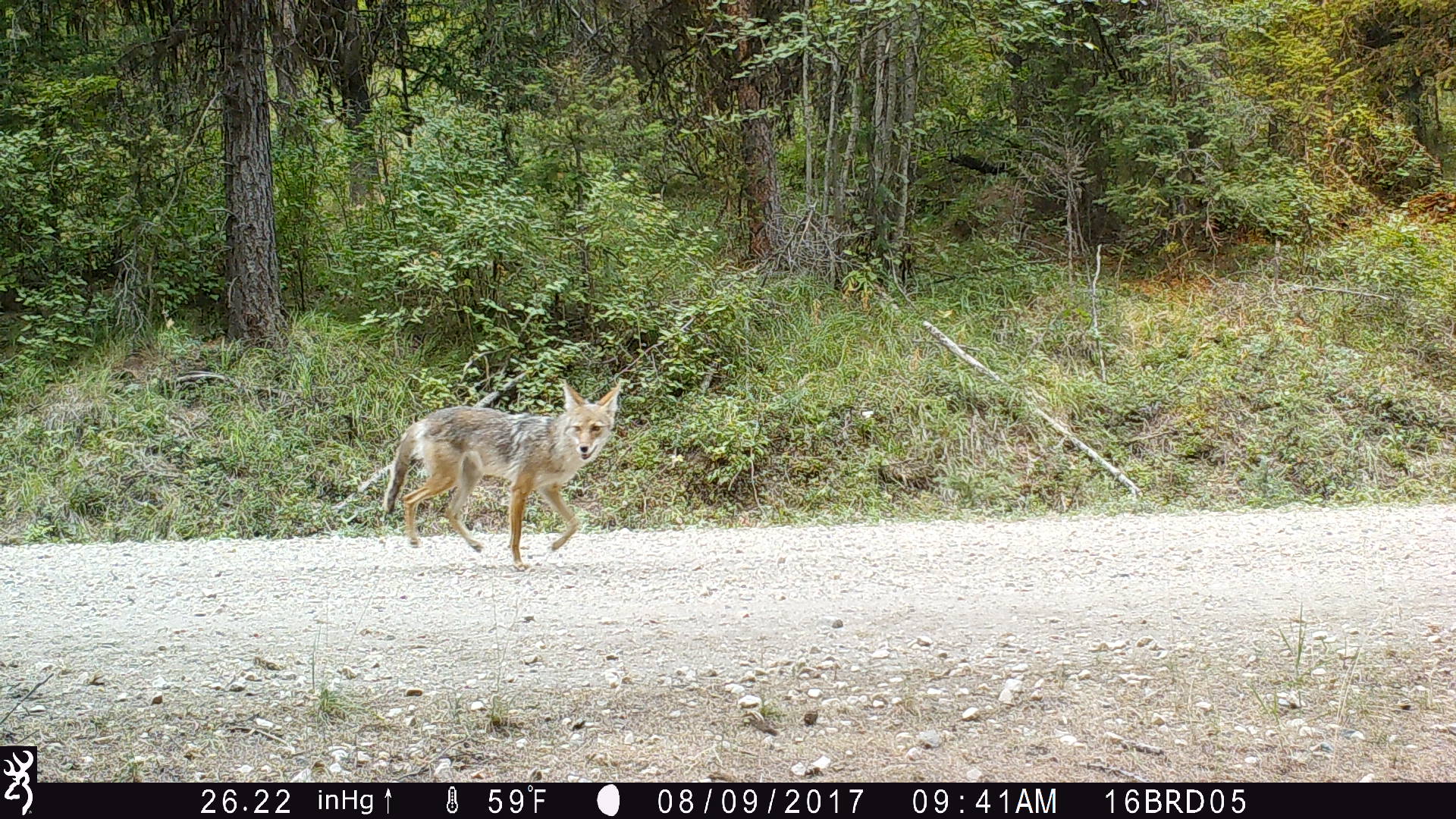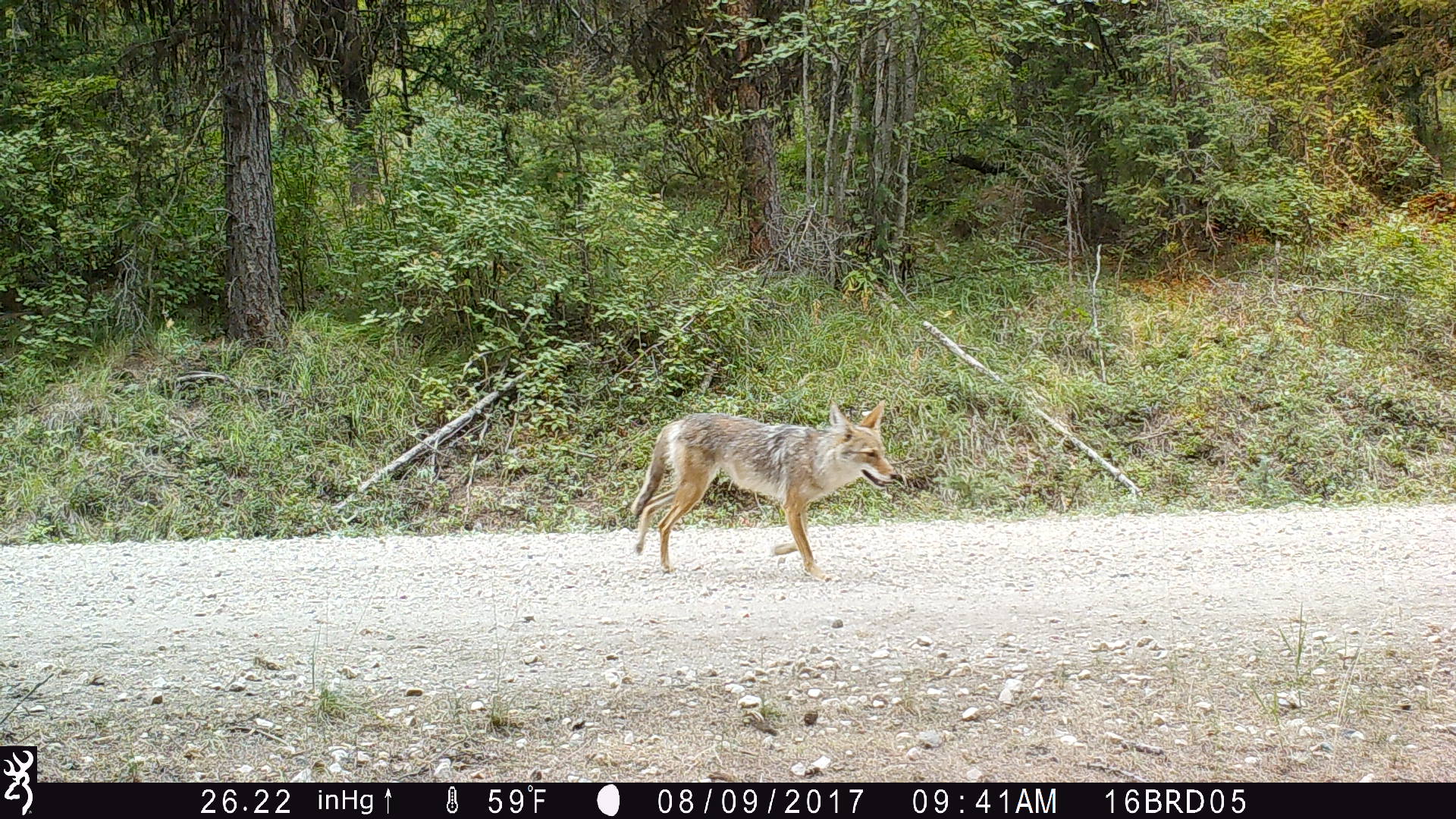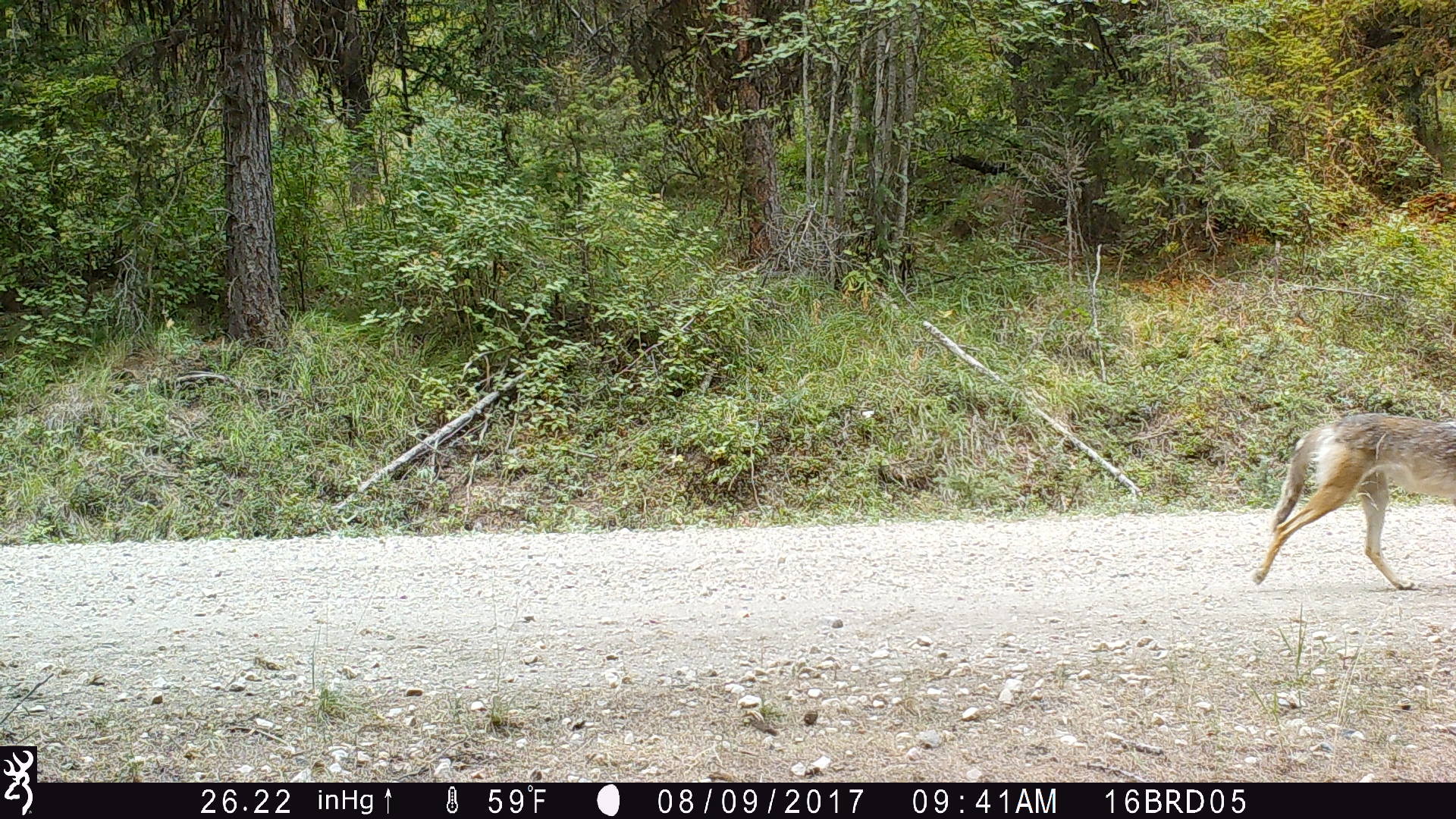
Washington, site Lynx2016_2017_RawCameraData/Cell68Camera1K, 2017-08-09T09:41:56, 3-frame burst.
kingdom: Animalia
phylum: Chordata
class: Mammalia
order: Carnivora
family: Canidae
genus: Canis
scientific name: Canis latrans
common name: coyote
Canis latrans (coyote). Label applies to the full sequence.